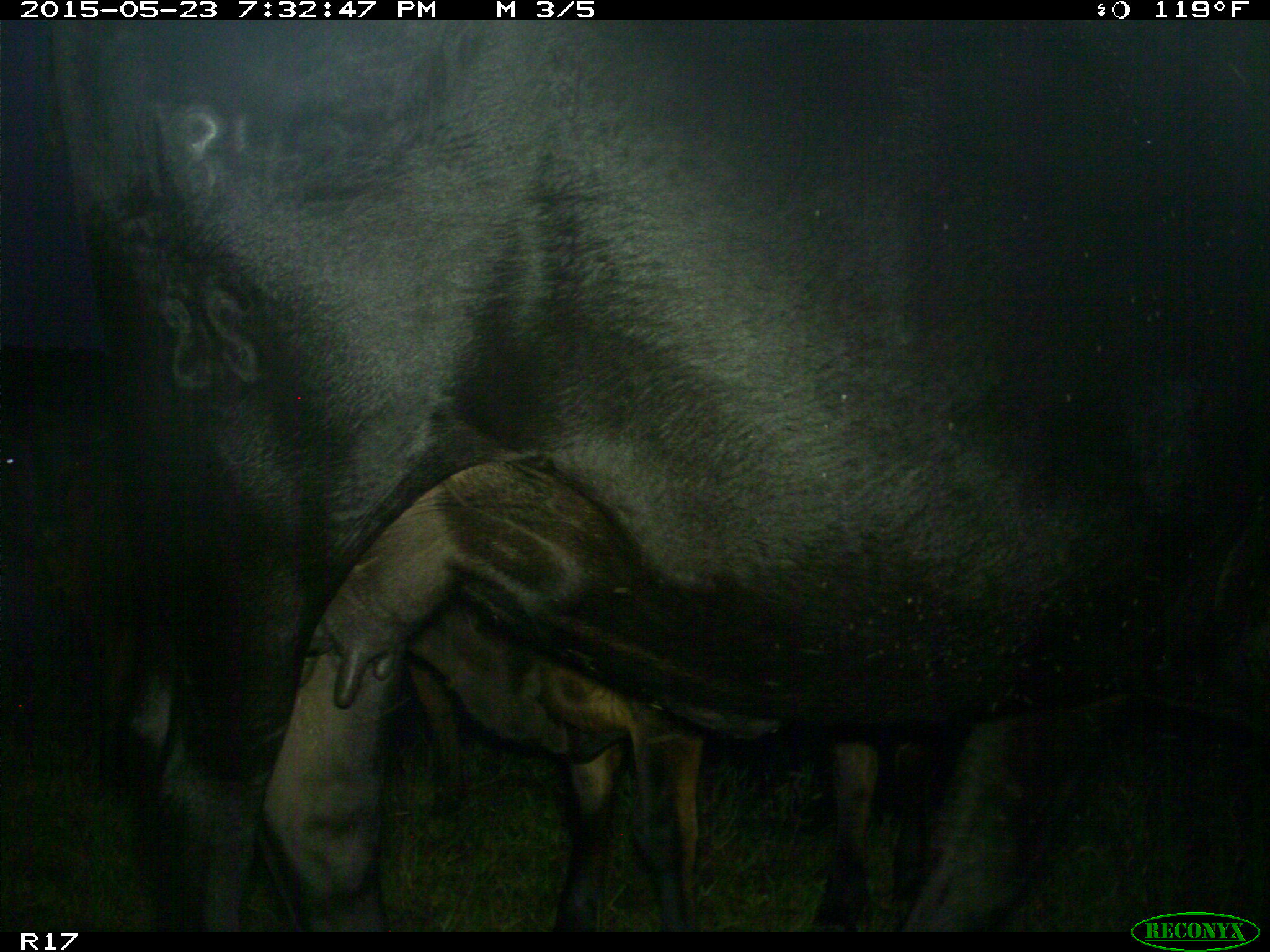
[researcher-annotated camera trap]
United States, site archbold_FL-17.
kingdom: Animalia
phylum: Chordata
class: Mammalia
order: Artiodactyla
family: Bovidae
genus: Bos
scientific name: Bos taurus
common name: domestic cow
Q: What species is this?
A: Bos taurus (domestic cow).